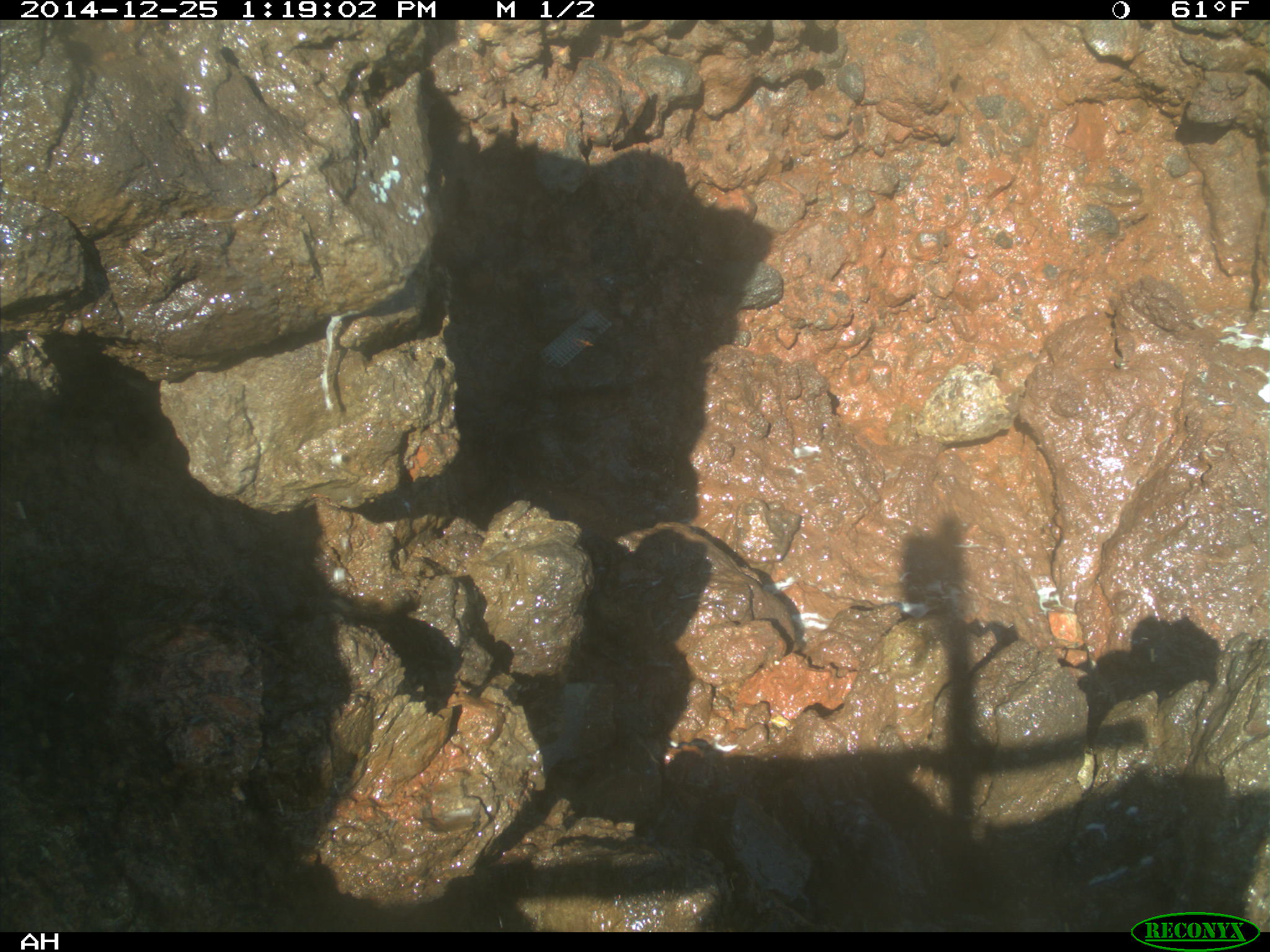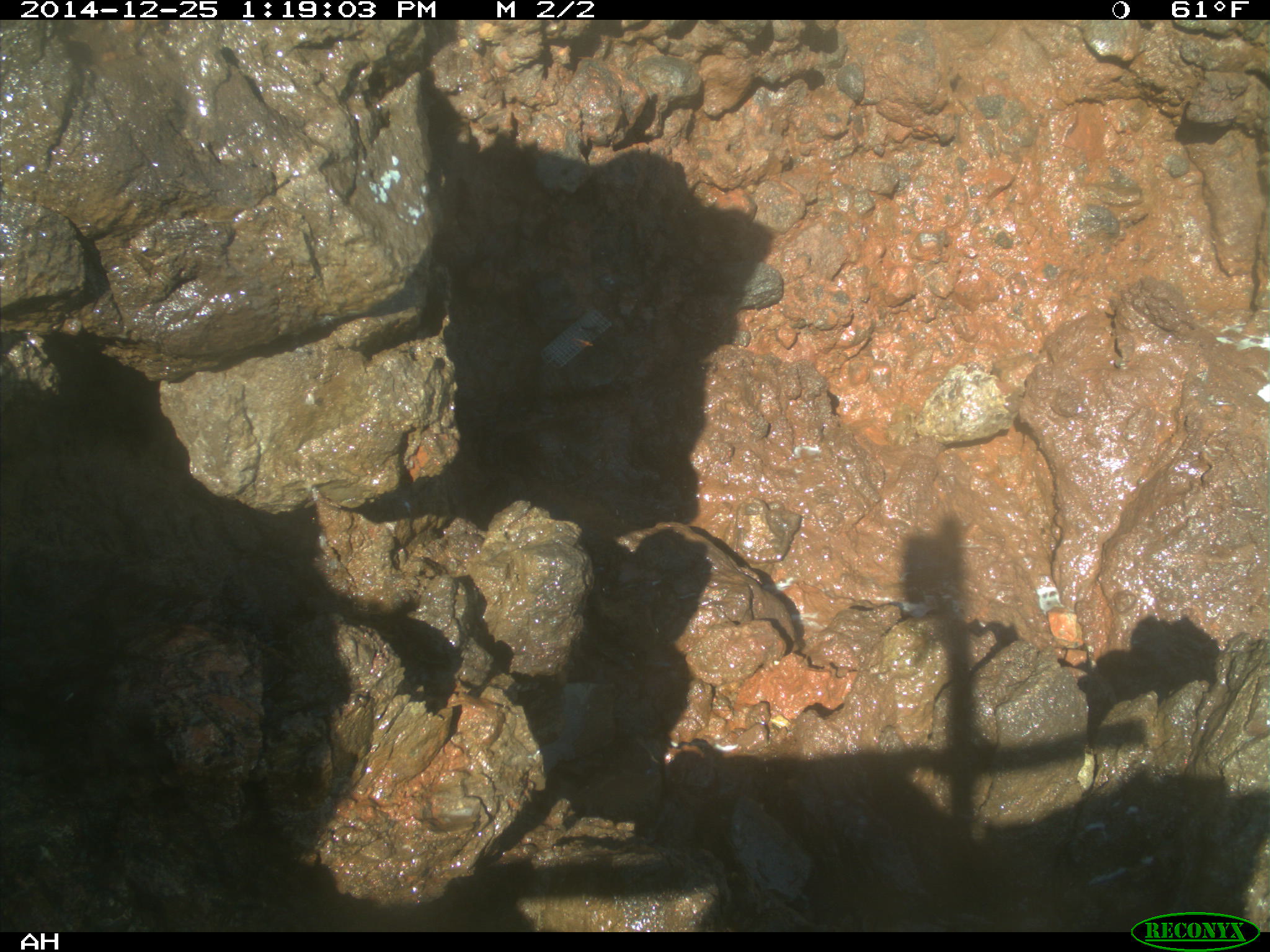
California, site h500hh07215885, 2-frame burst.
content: no animal present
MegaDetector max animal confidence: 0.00